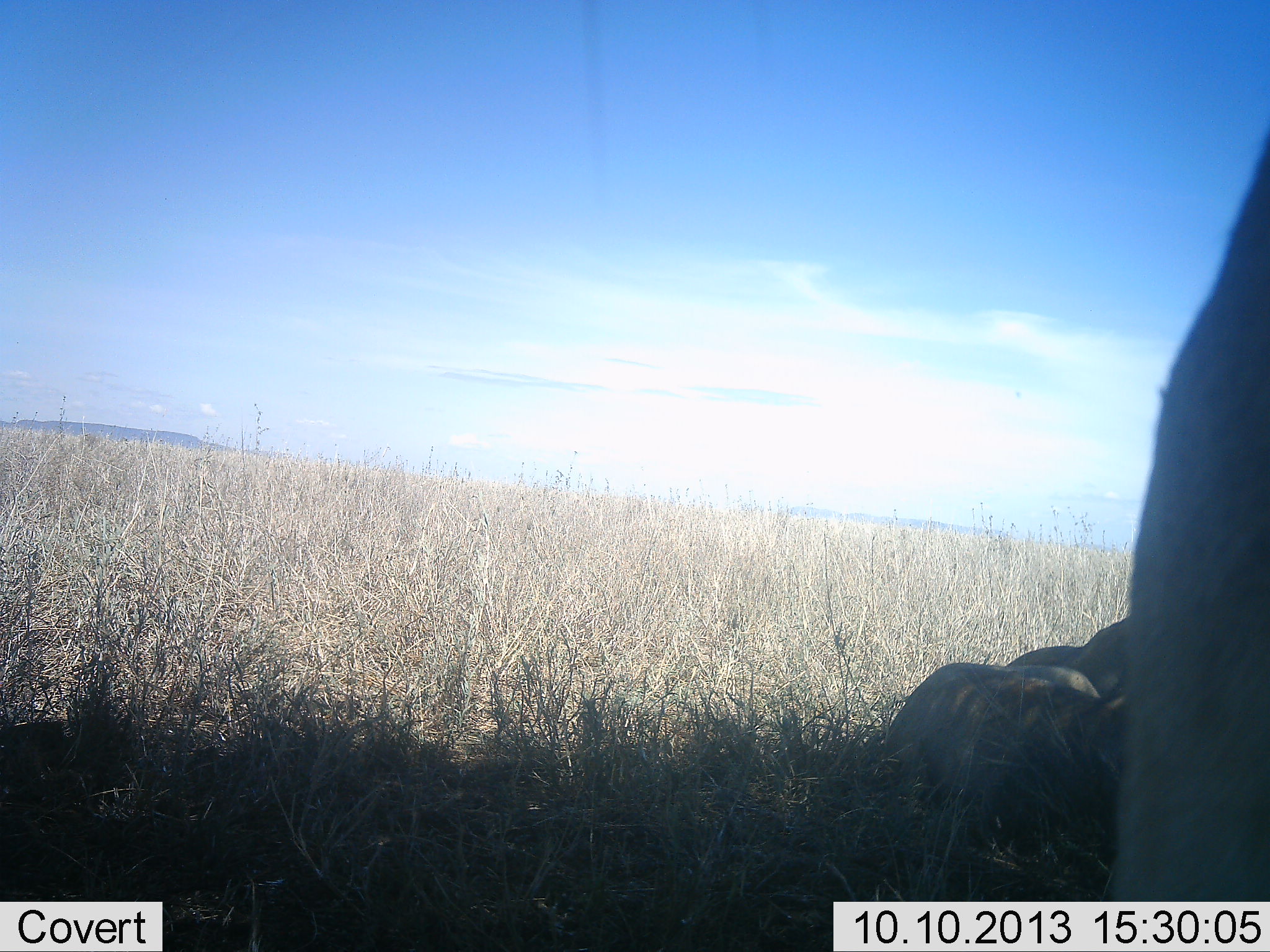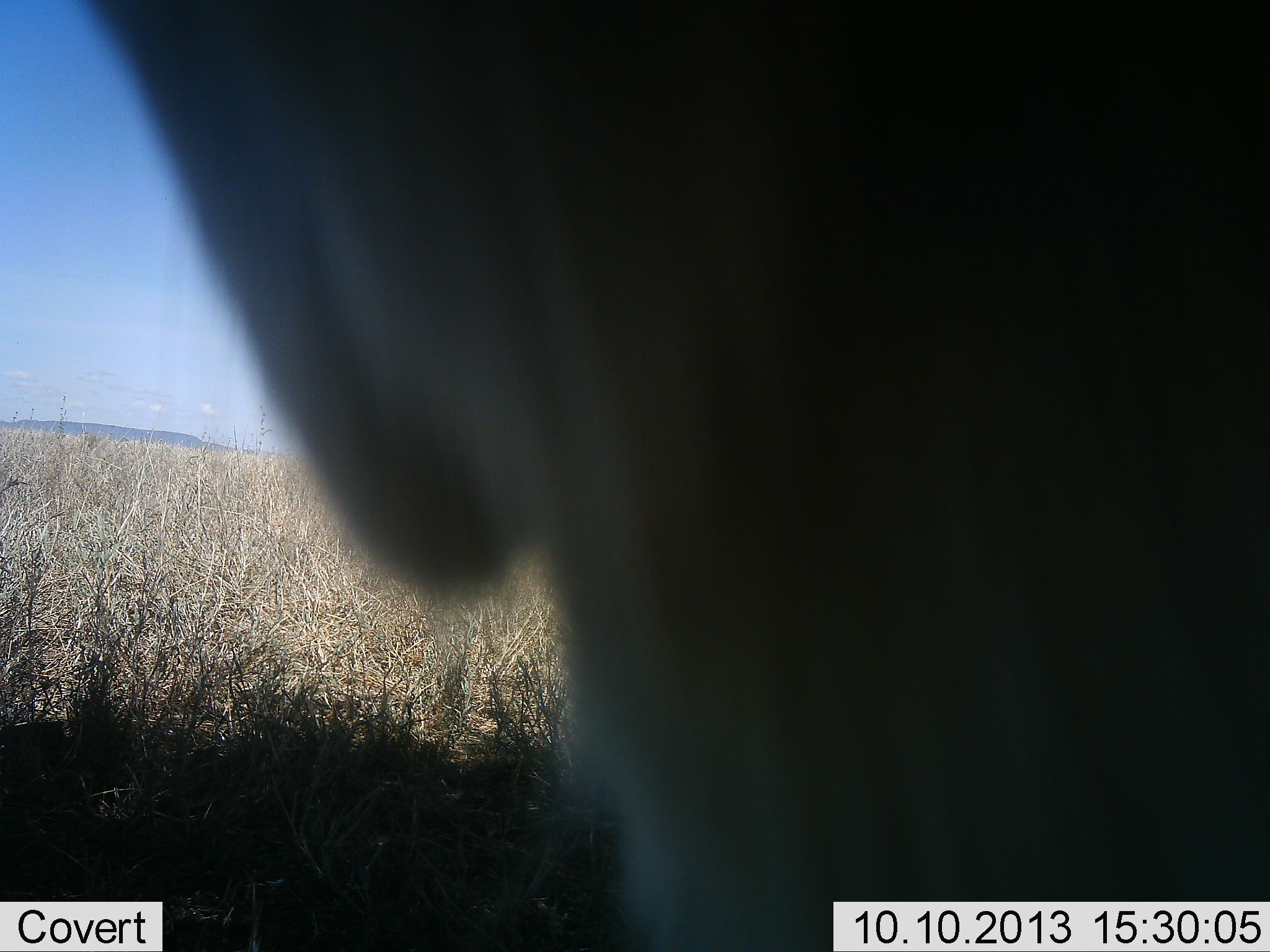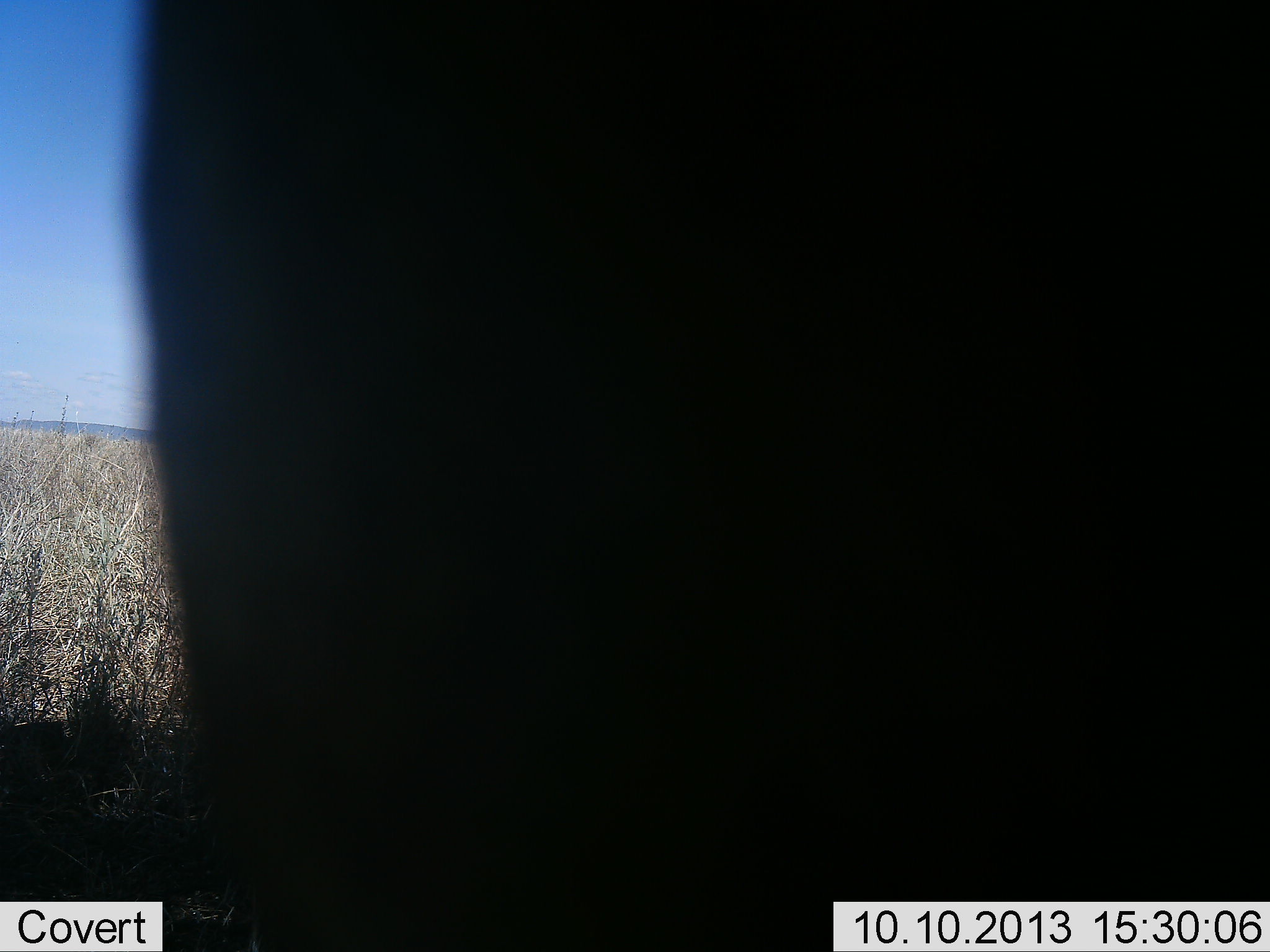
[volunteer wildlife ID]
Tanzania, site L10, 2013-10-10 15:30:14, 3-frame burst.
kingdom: Animalia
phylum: Chordata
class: Mammalia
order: Carnivora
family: Felidae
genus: Panthera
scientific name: Panthera leo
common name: lion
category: lionfemale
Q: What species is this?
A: Lionfemale (lion) (Panthera leo).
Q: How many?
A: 2.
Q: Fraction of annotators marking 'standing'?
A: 33%.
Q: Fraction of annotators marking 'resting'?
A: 100%.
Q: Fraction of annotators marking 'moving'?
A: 17%.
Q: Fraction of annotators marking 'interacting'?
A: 0%.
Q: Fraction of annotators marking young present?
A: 0%.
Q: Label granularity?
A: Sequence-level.